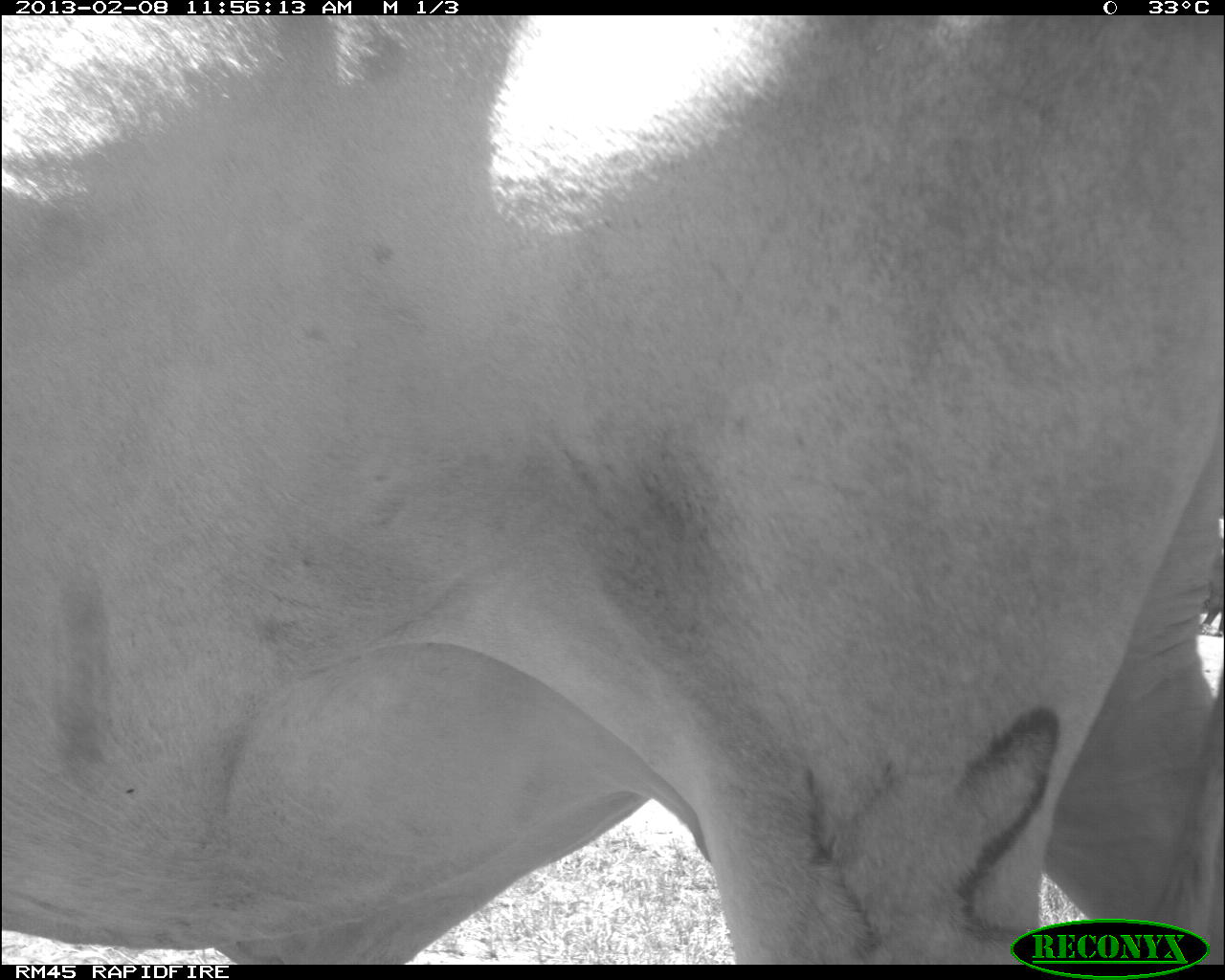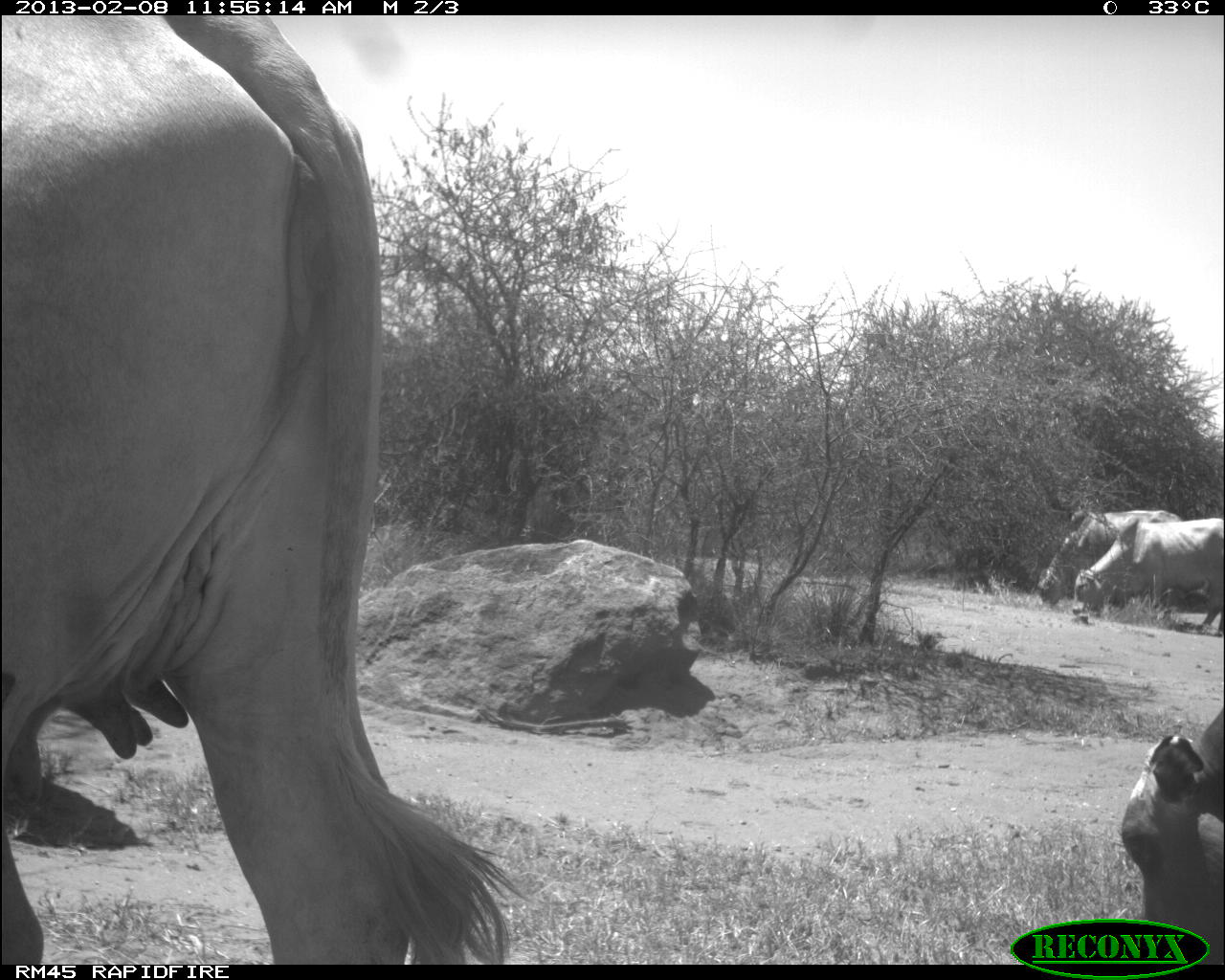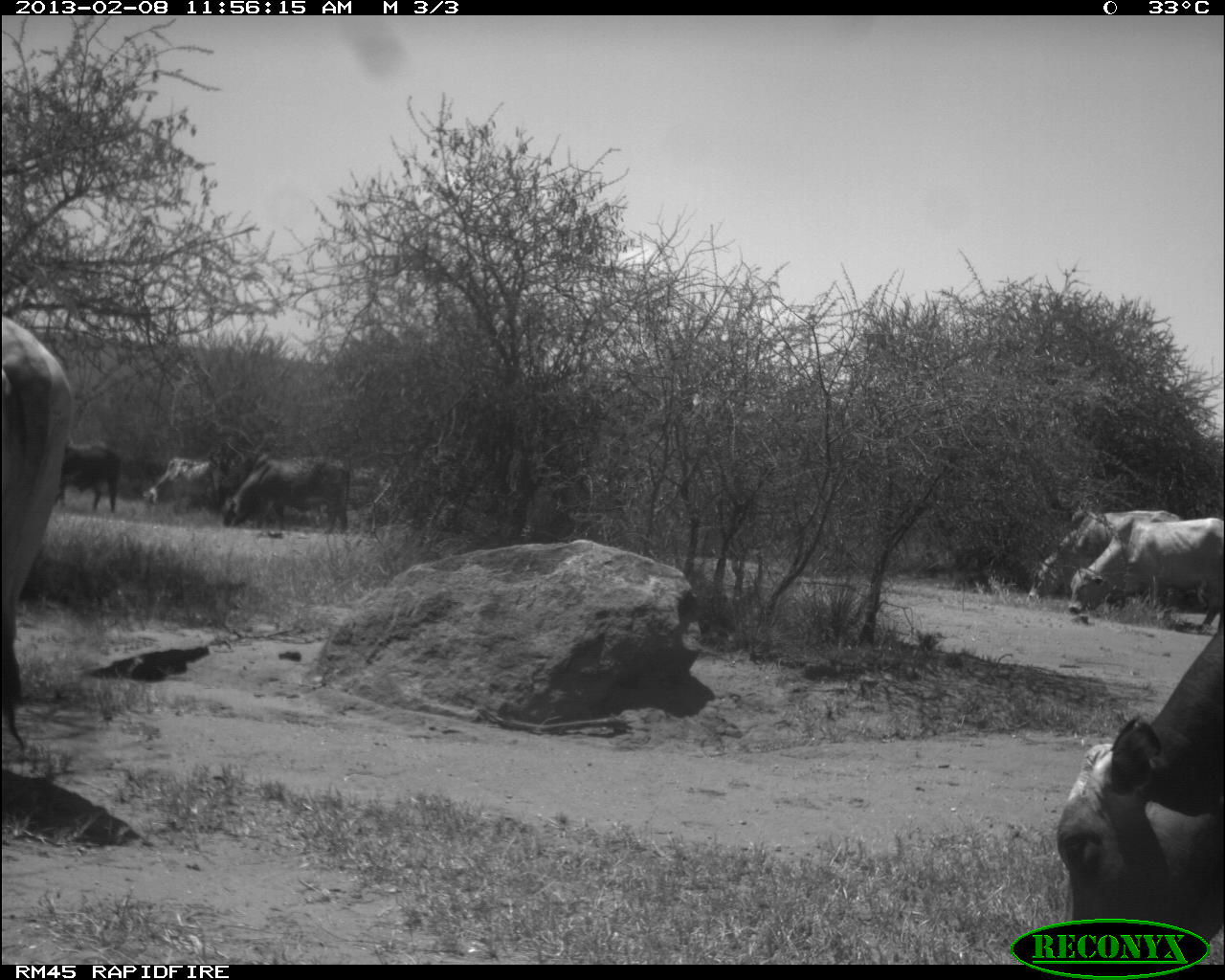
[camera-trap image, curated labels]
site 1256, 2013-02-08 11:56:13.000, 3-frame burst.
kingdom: Animalia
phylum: Chordata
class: Mammalia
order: Artiodactyla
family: Bovidae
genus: Bos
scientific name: Bos taurus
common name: domestic cattle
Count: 1.